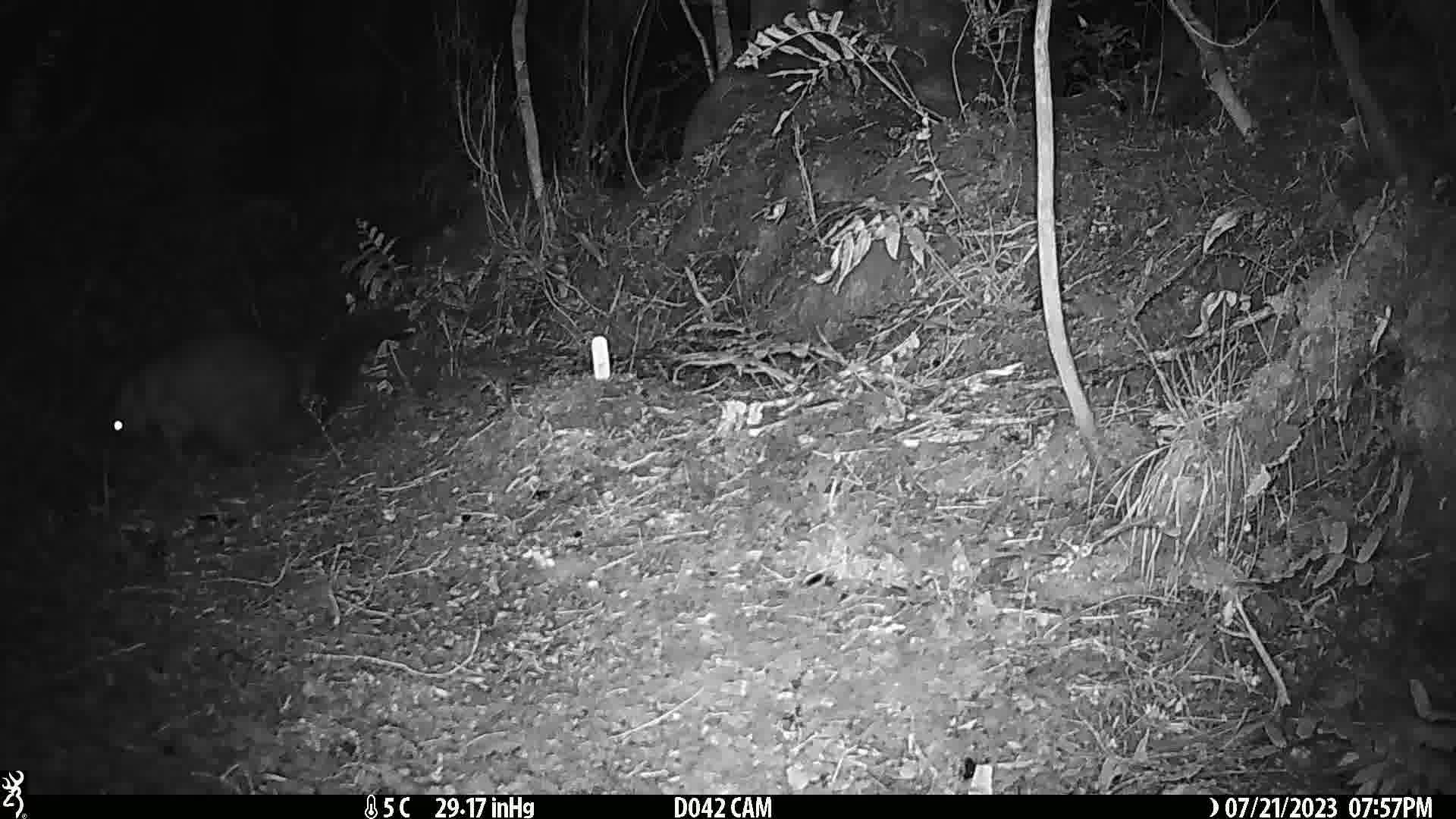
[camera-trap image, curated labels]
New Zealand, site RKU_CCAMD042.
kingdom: Animalia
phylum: Chordata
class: Mammalia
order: Diprotodontia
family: Phalangeridae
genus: Trichosurus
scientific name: Trichosurus vulpecula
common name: common brushtail possum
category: possum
Possum (common brushtail possum) (Trichosurus vulpecula).